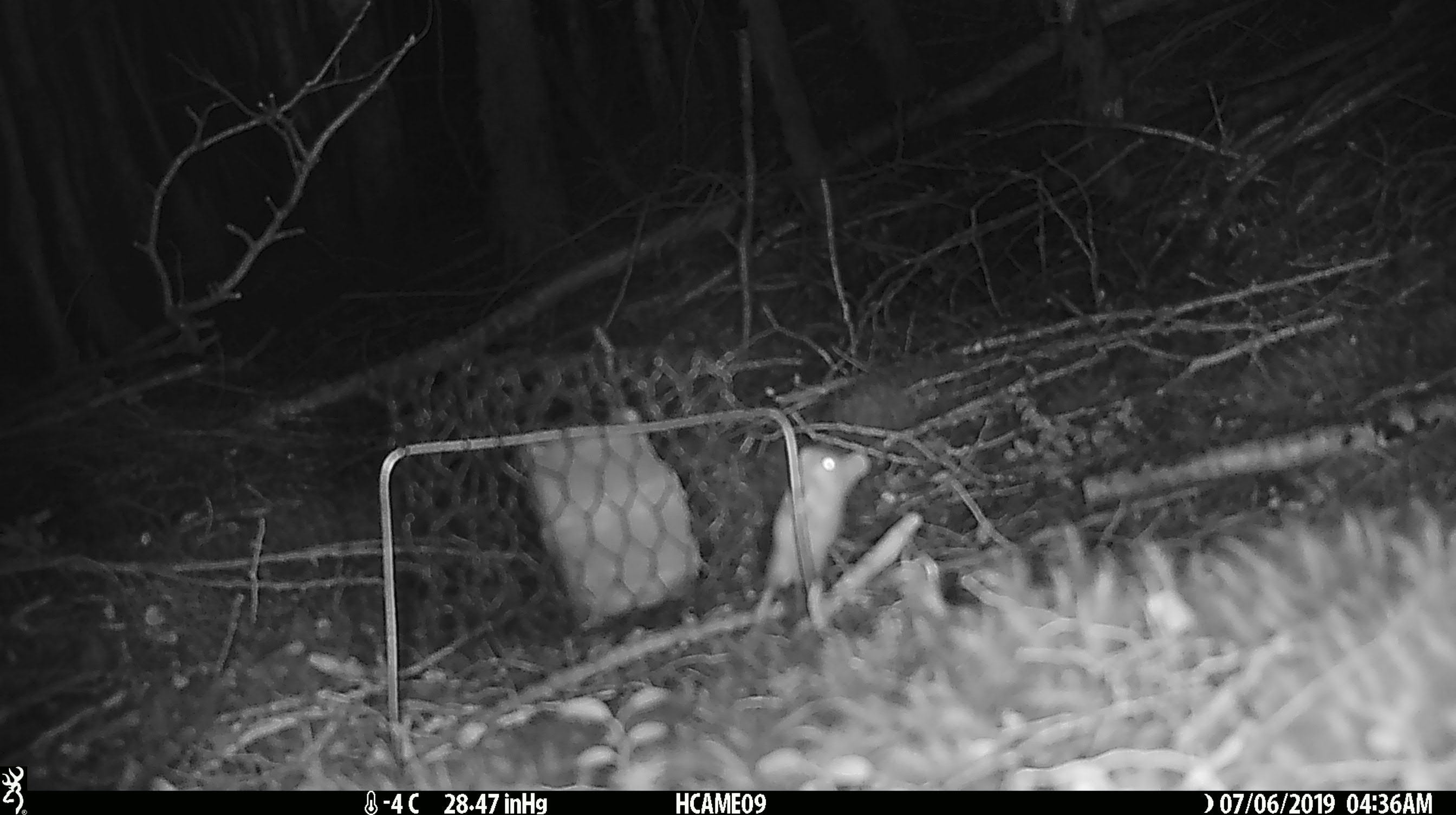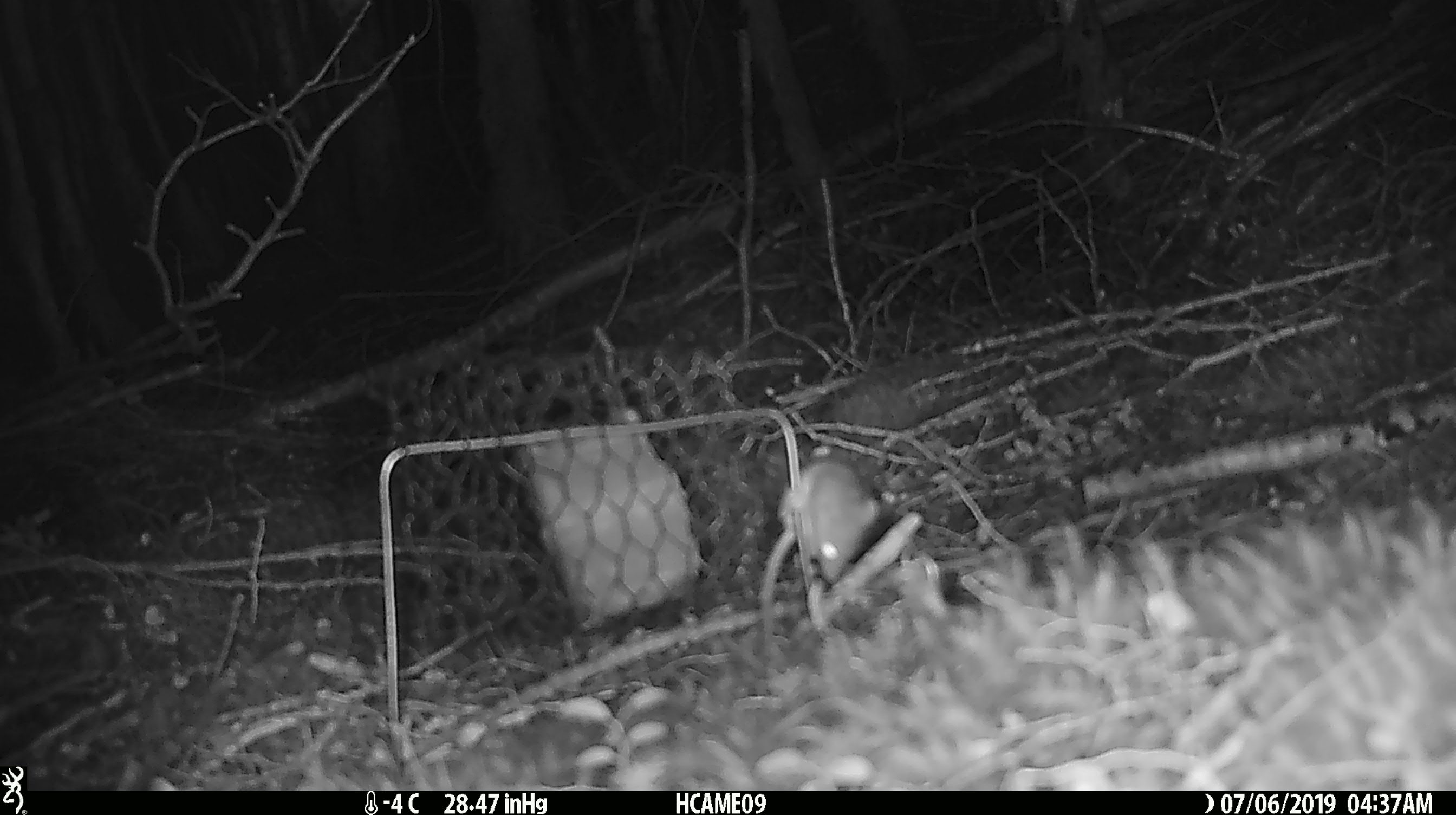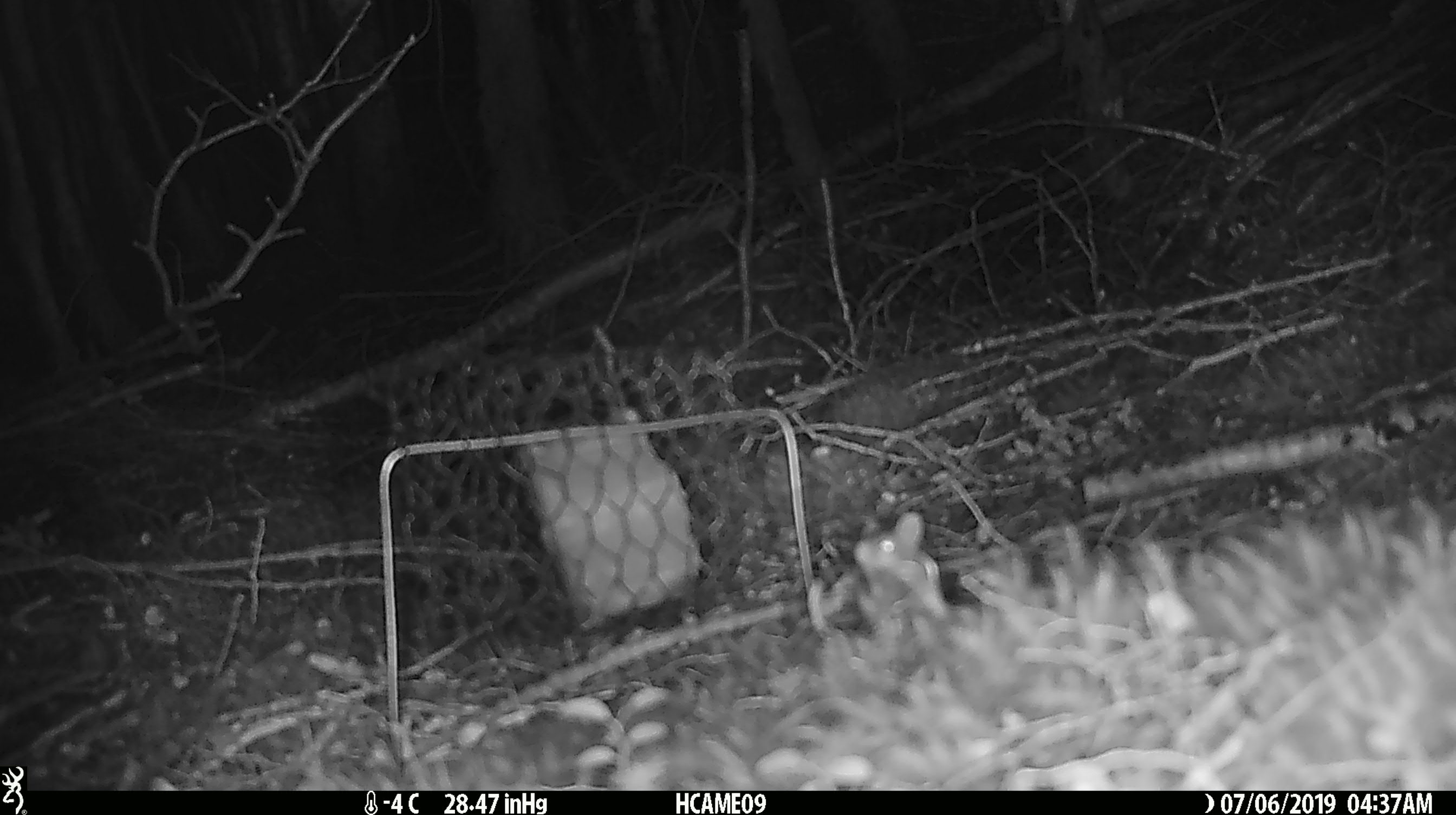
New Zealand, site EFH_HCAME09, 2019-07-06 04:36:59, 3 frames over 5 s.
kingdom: Animalia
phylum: Chordata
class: Mammalia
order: Rodentia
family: Muridae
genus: Mus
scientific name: Mus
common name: mouse